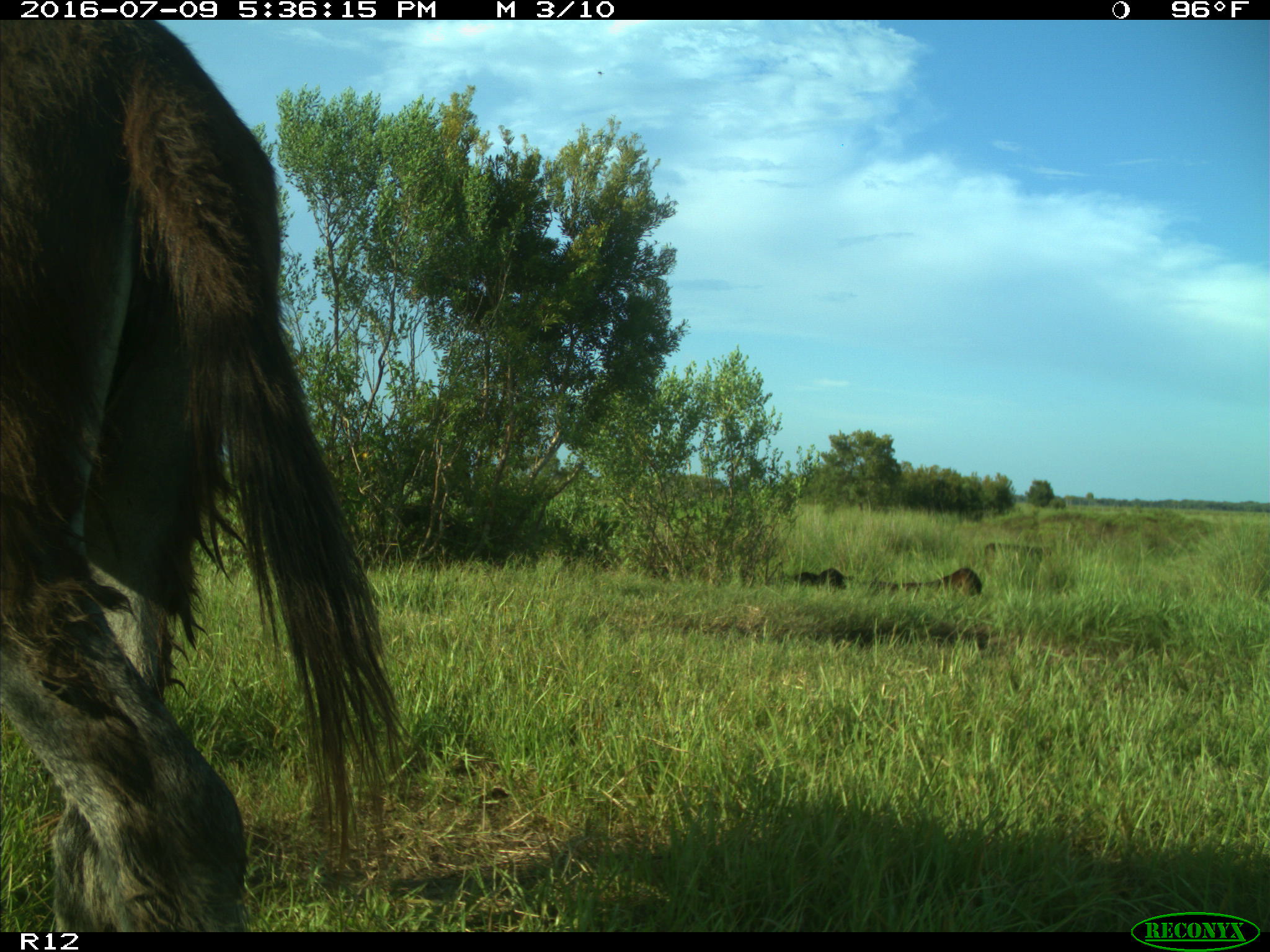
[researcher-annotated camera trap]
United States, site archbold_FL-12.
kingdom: Animalia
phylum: Chordata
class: Mammalia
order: Artiodactyla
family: Bovidae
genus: Bos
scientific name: Bos taurus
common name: domestic cow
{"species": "Bos taurus (domestic cow)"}